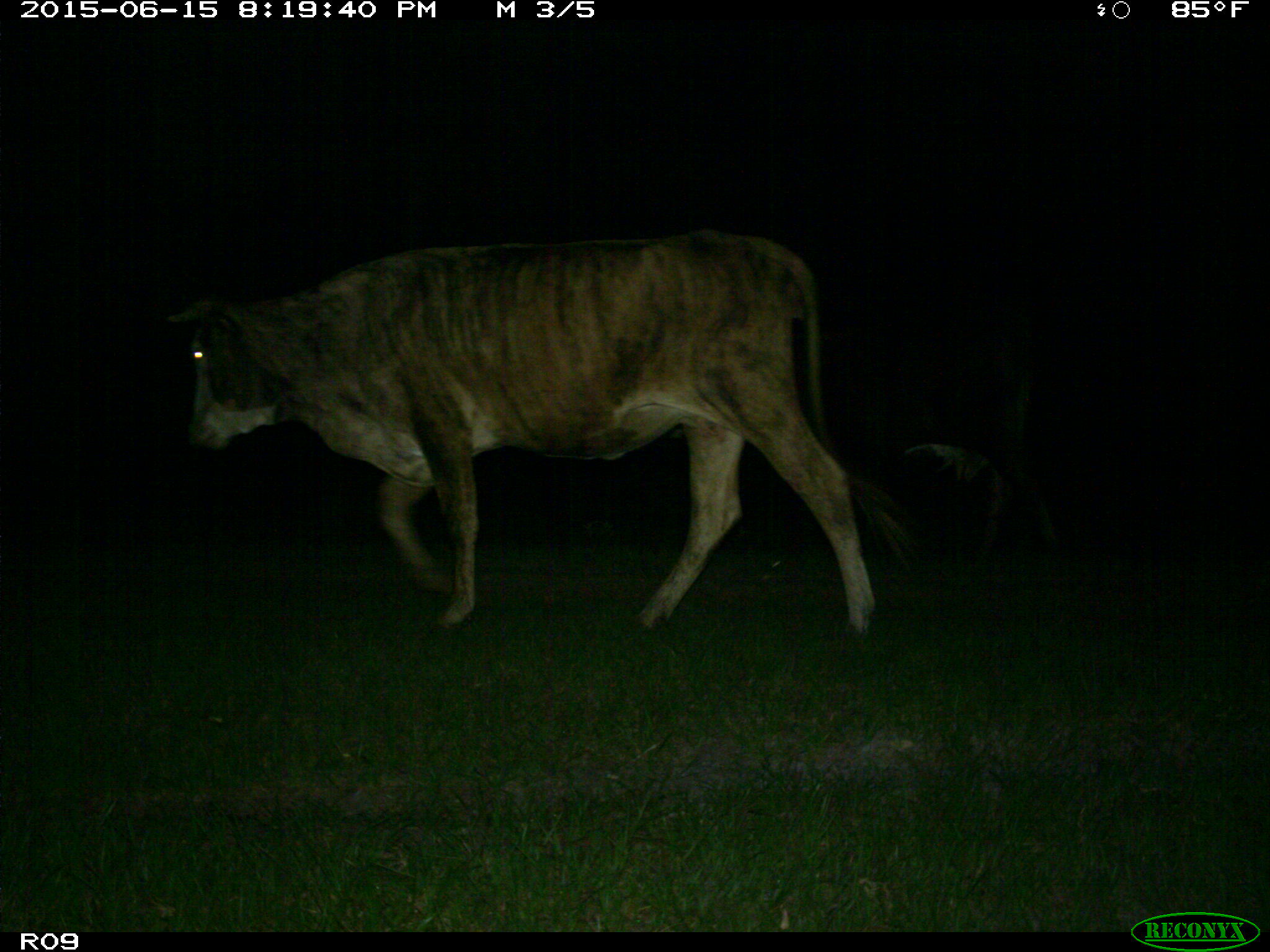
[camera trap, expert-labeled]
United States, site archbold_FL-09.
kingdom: Animalia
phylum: Chordata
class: Mammalia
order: Artiodactyla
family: Bovidae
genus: Bos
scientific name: Bos taurus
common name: domestic cow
Bos taurus (domestic cow).